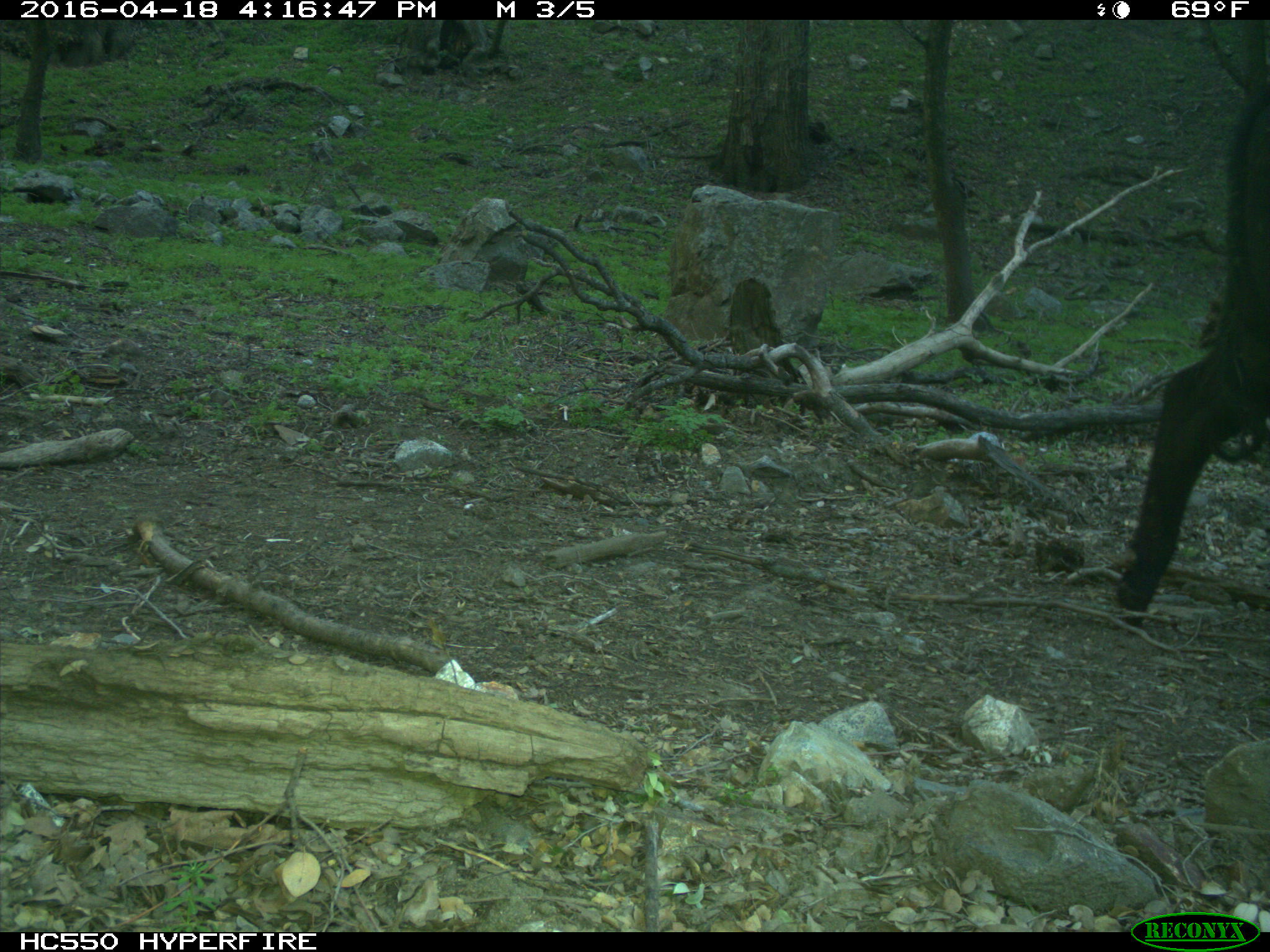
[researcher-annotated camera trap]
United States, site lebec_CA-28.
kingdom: Animalia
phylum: Chordata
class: Mammalia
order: Artiodactyla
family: Bovidae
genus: Bos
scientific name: Bos taurus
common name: domestic cow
Bos taurus (domestic cow).